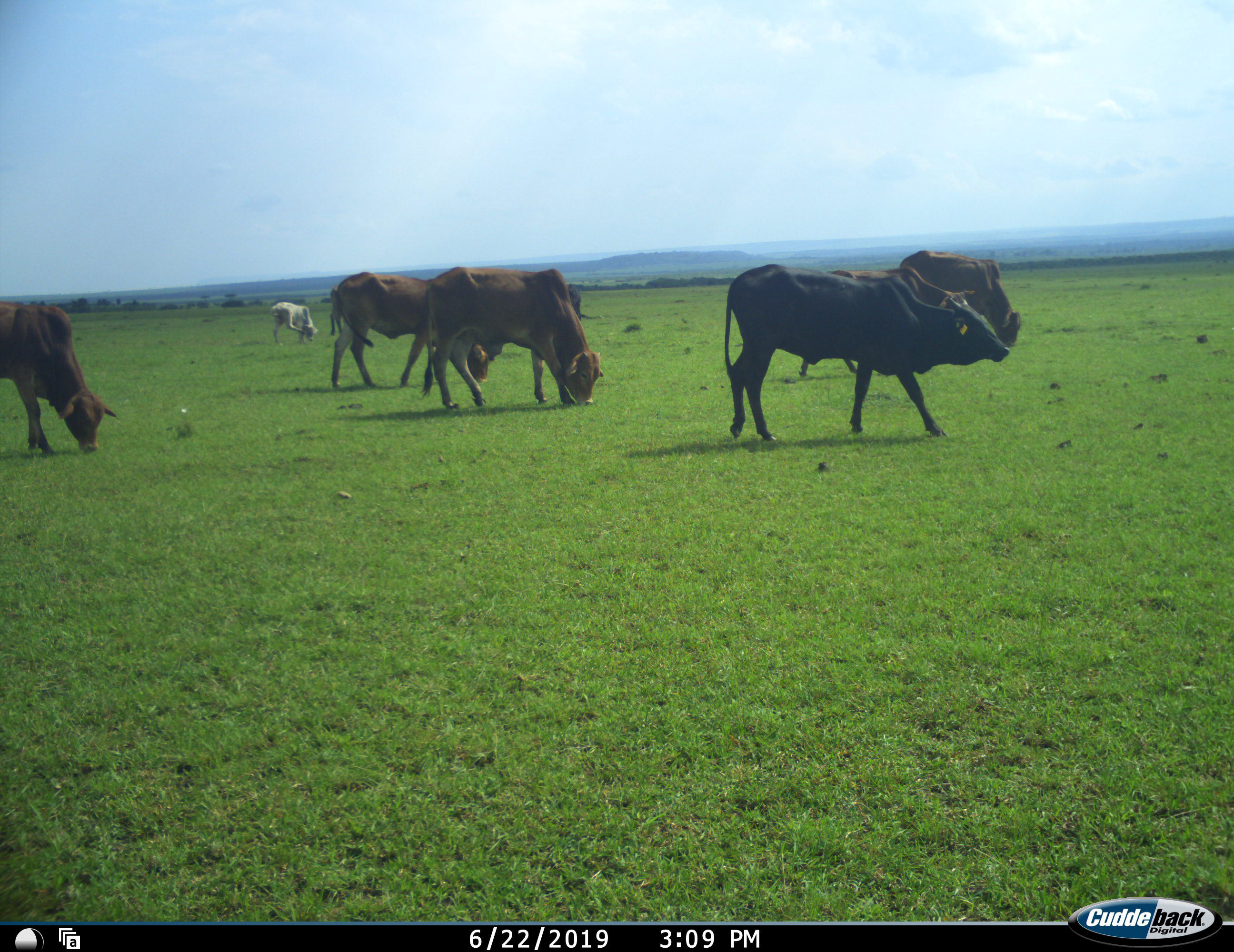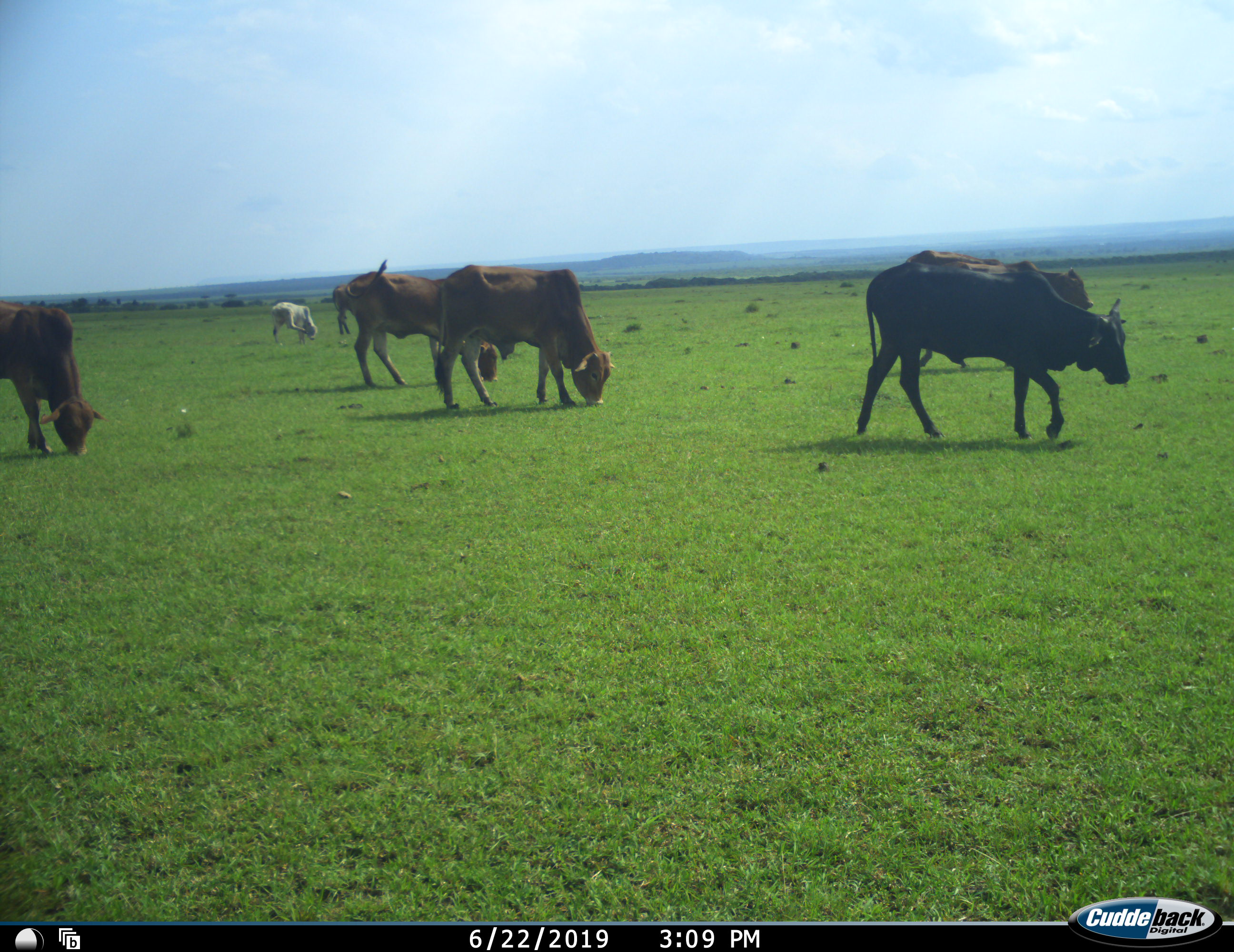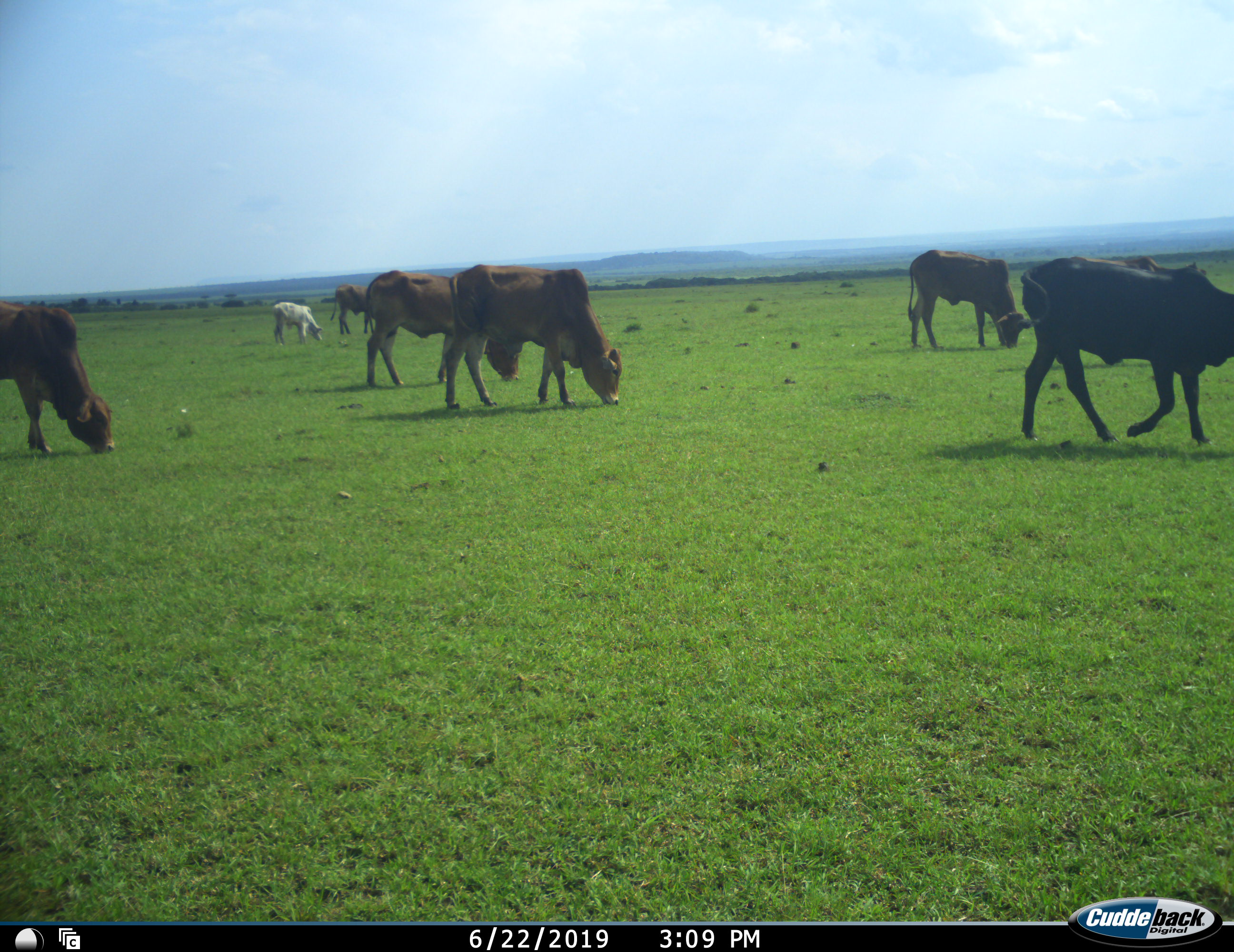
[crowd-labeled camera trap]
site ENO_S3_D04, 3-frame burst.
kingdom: Animalia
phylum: Chordata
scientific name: Vertebrata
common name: domestic animal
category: domesticanimal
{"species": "domesticanimal (domestic animal) (Vertebrata)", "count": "8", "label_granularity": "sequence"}